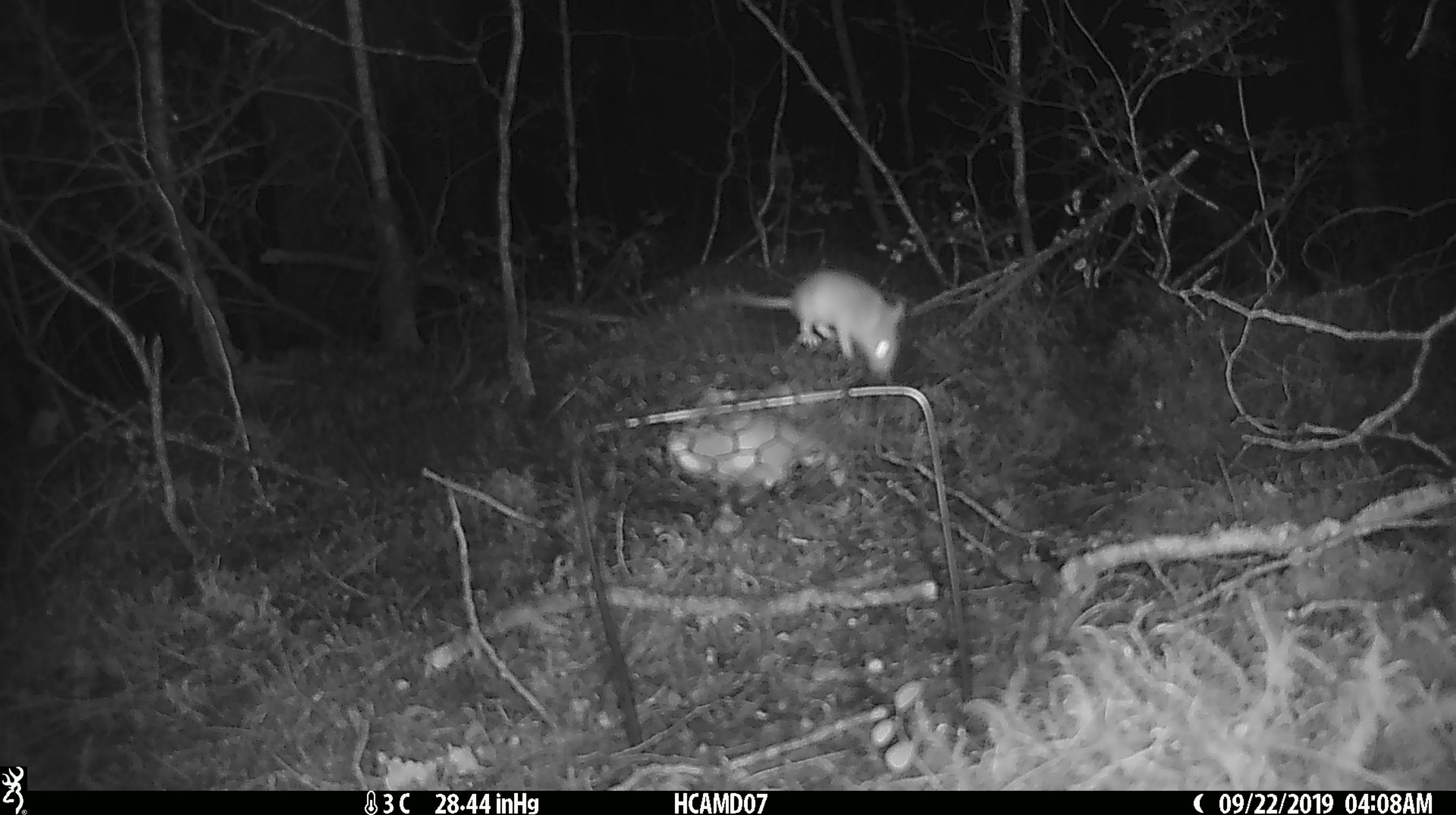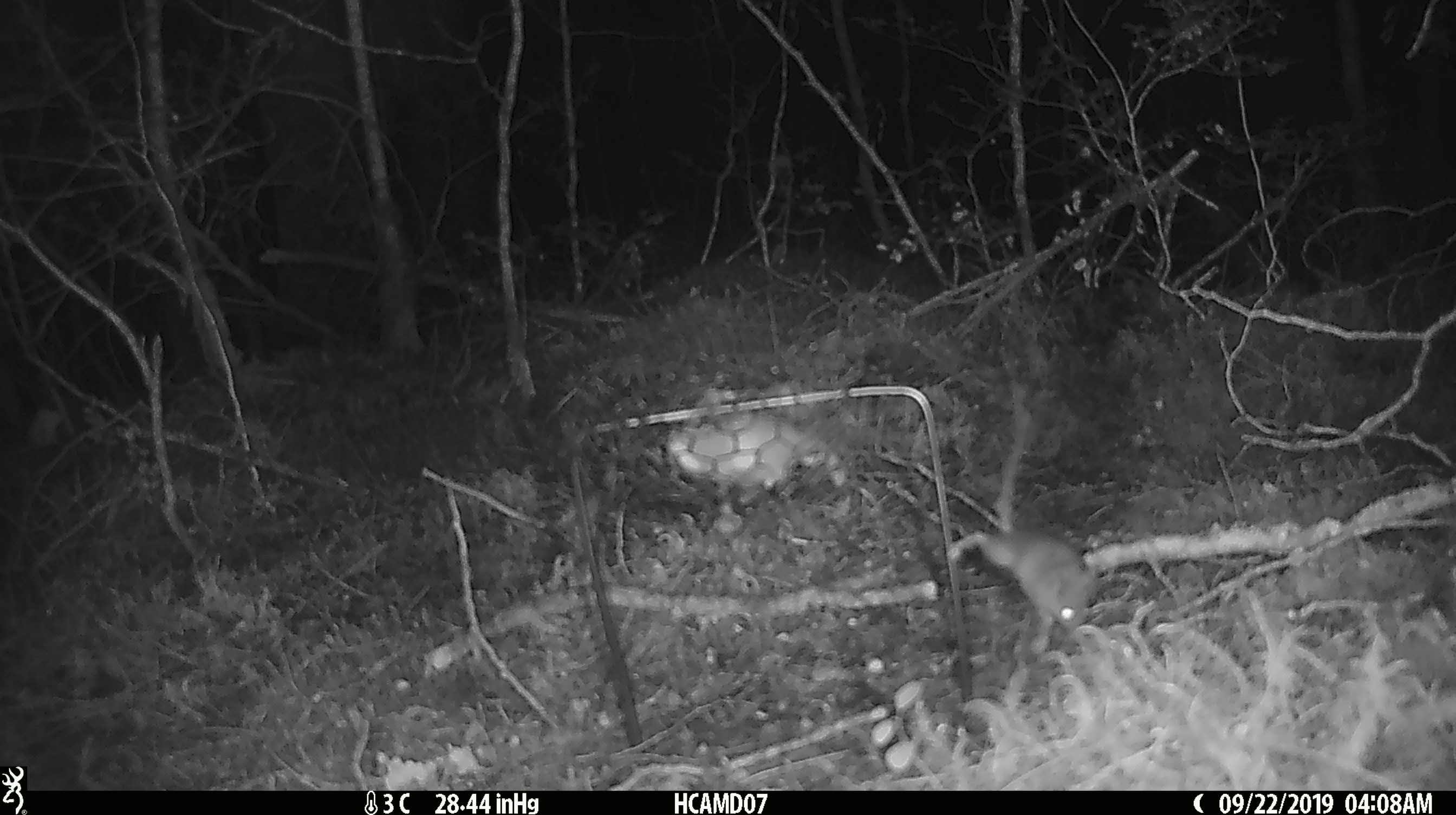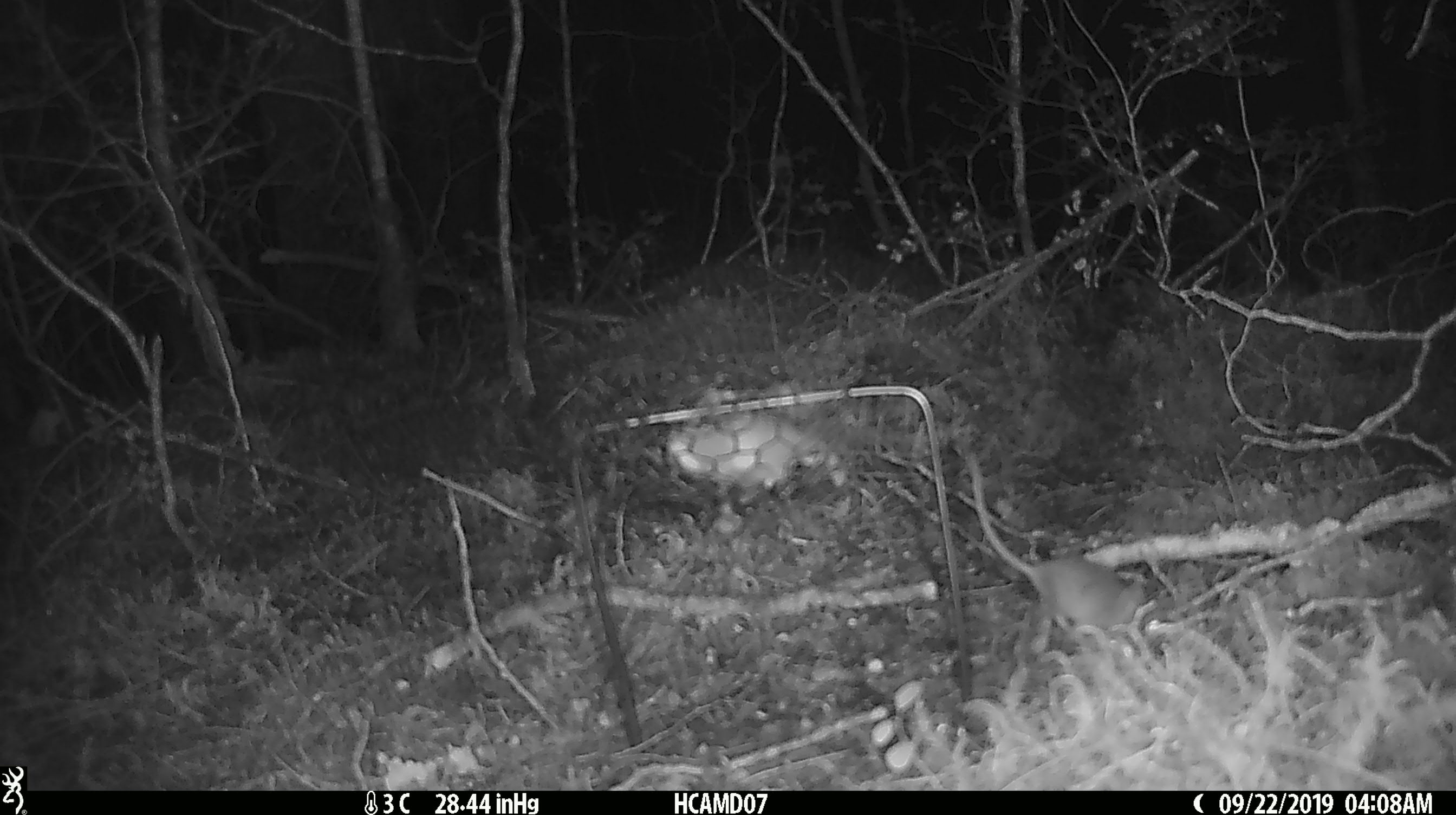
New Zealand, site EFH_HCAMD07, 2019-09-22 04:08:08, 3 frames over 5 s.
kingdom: Animalia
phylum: Chordata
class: Mammalia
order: Rodentia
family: Muridae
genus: Mus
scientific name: Mus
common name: mouse